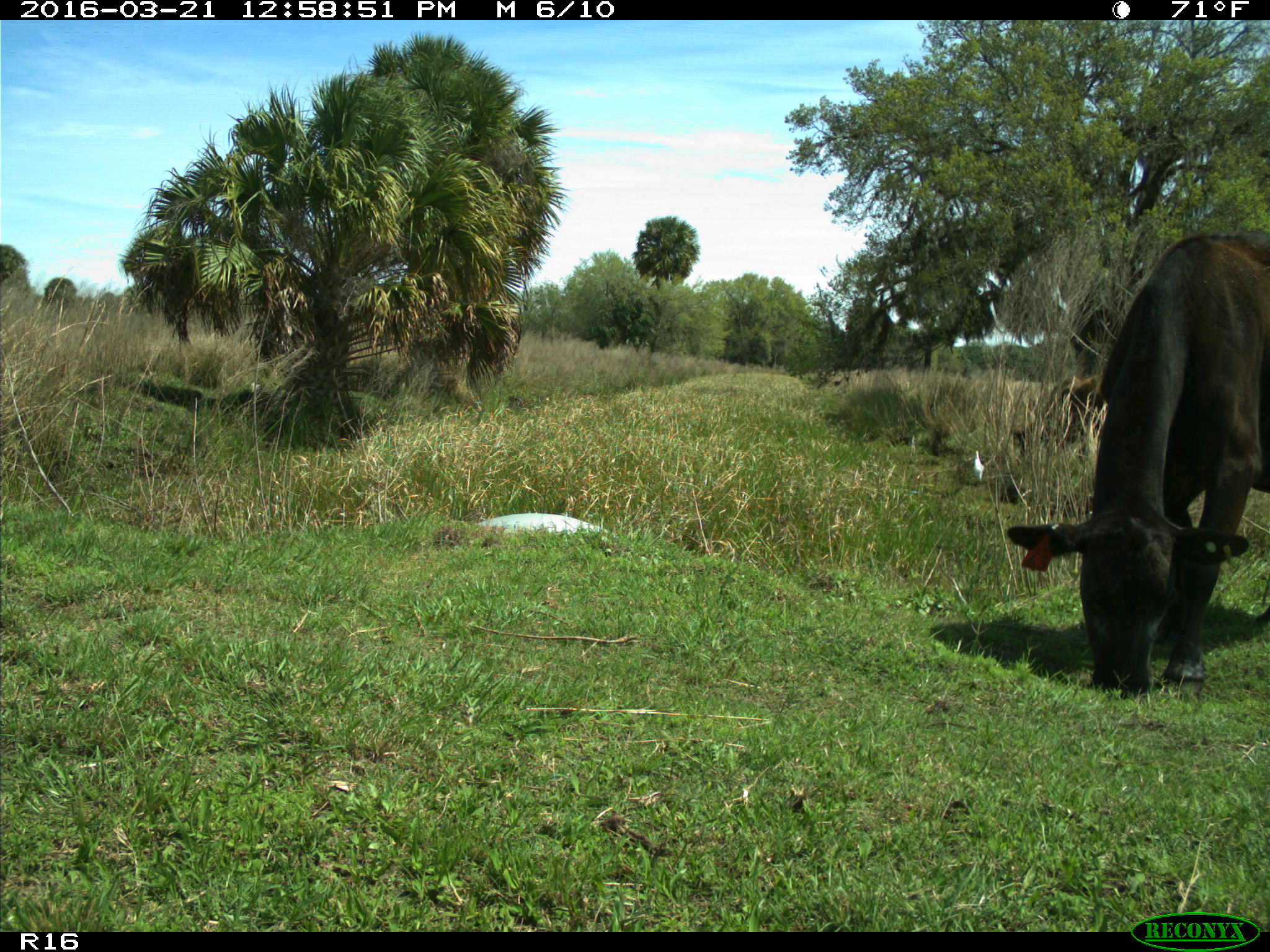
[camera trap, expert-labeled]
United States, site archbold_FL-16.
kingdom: Animalia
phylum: Chordata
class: Mammalia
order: Artiodactyla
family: Bovidae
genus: Bos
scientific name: Bos taurus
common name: domestic cow